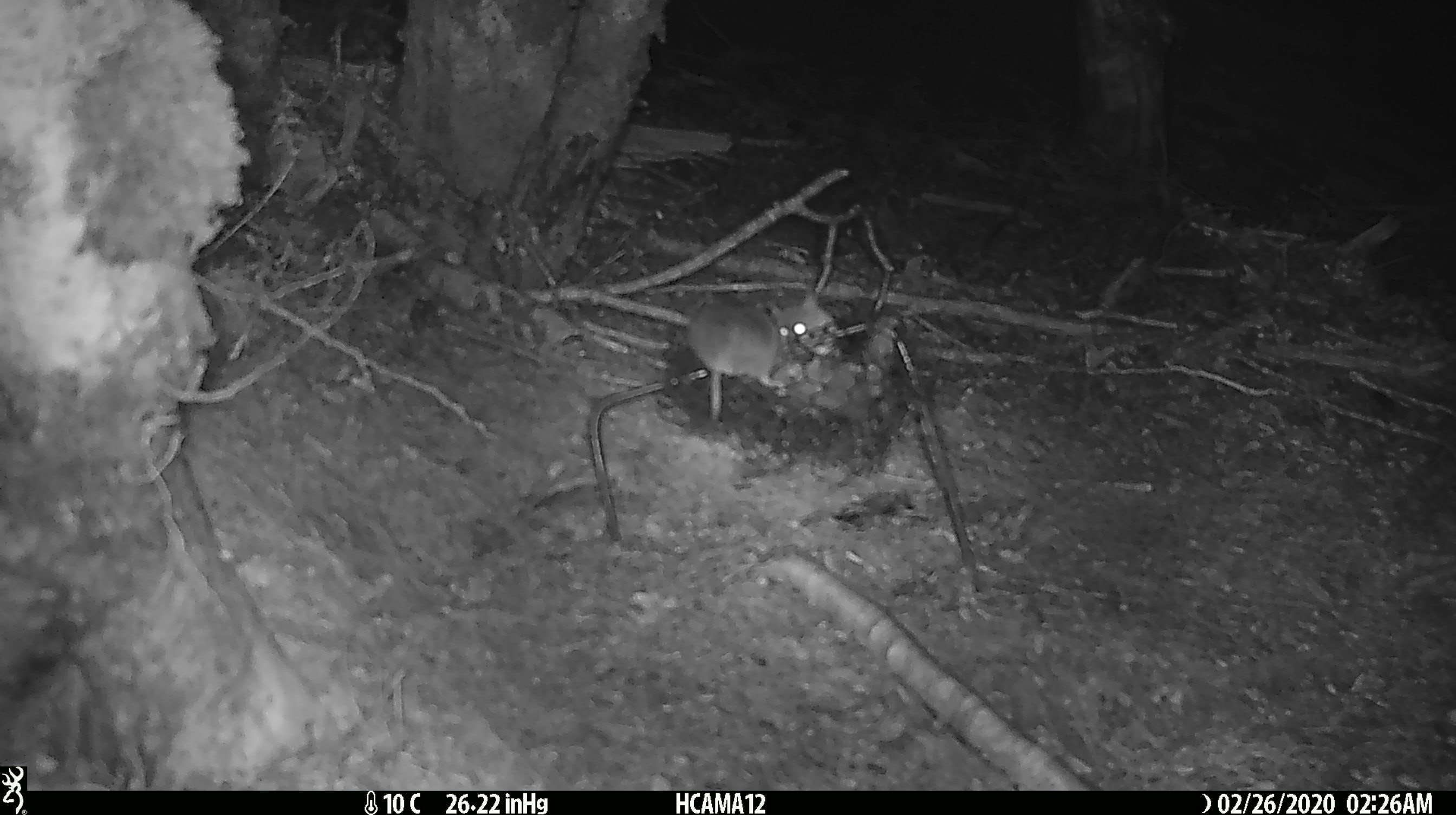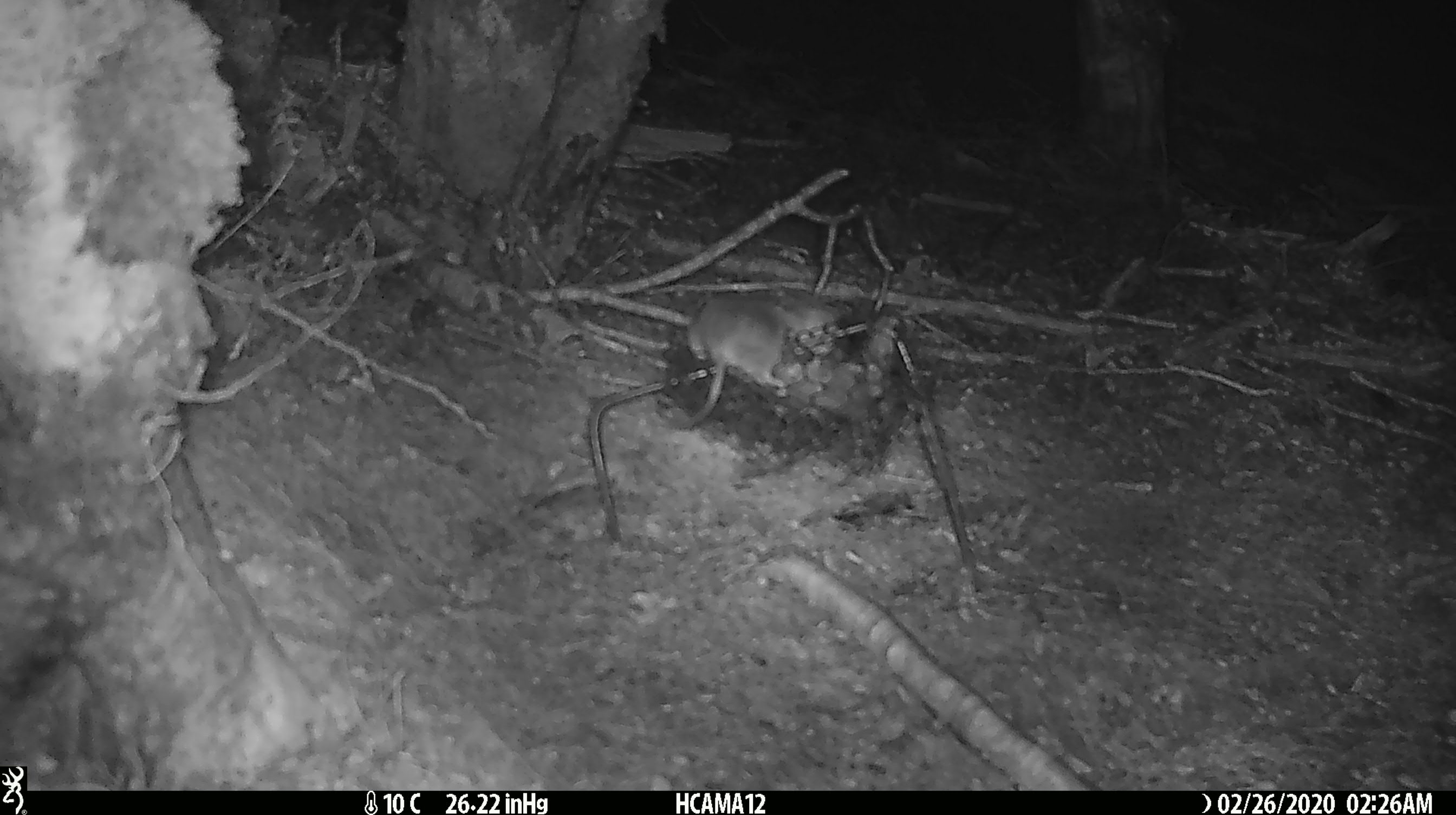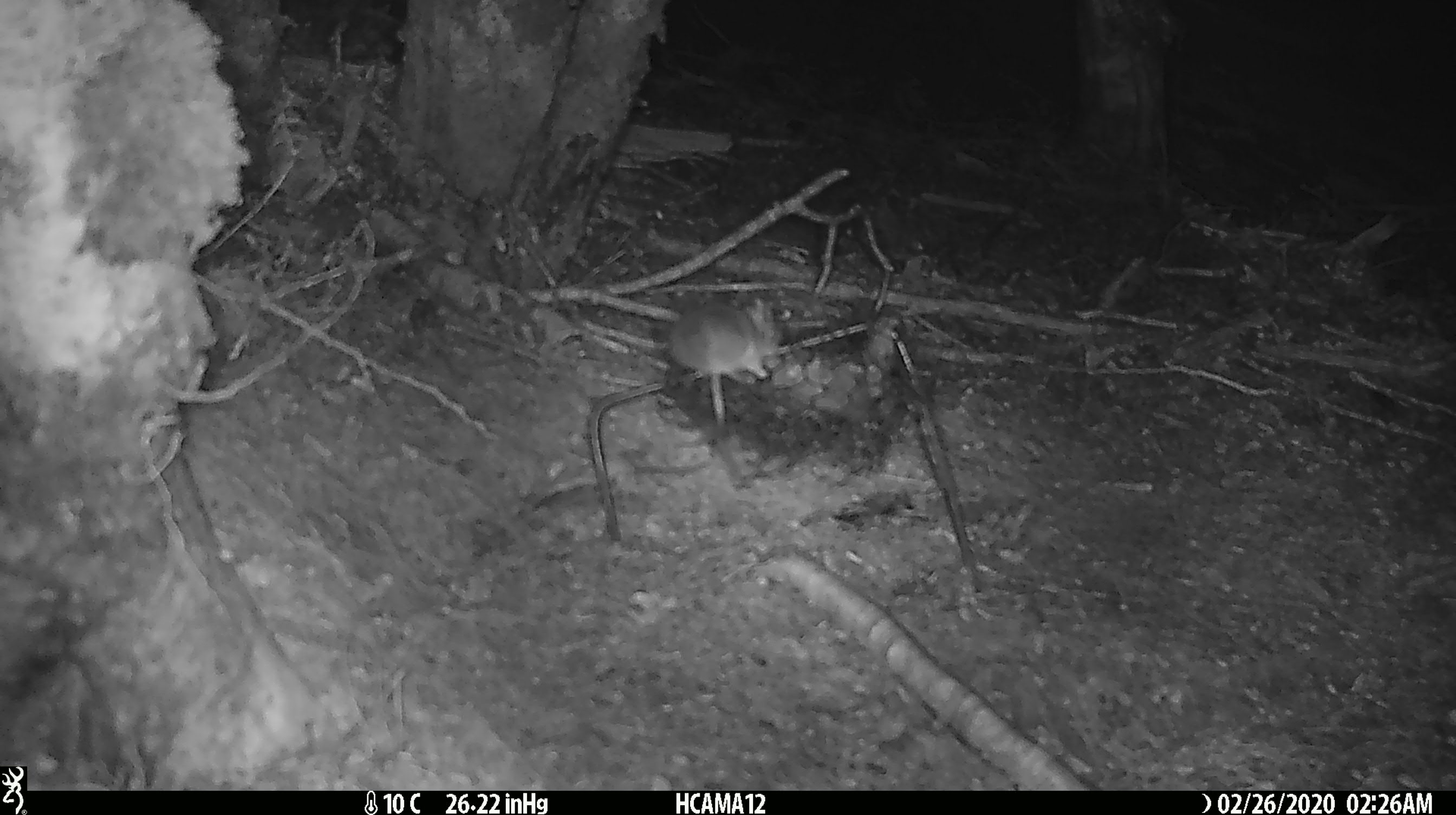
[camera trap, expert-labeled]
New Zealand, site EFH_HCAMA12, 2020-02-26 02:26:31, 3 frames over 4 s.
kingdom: Animalia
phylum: Chordata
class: Mammalia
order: Rodentia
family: Muridae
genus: Mus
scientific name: Mus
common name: mouse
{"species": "mouse (Mus)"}